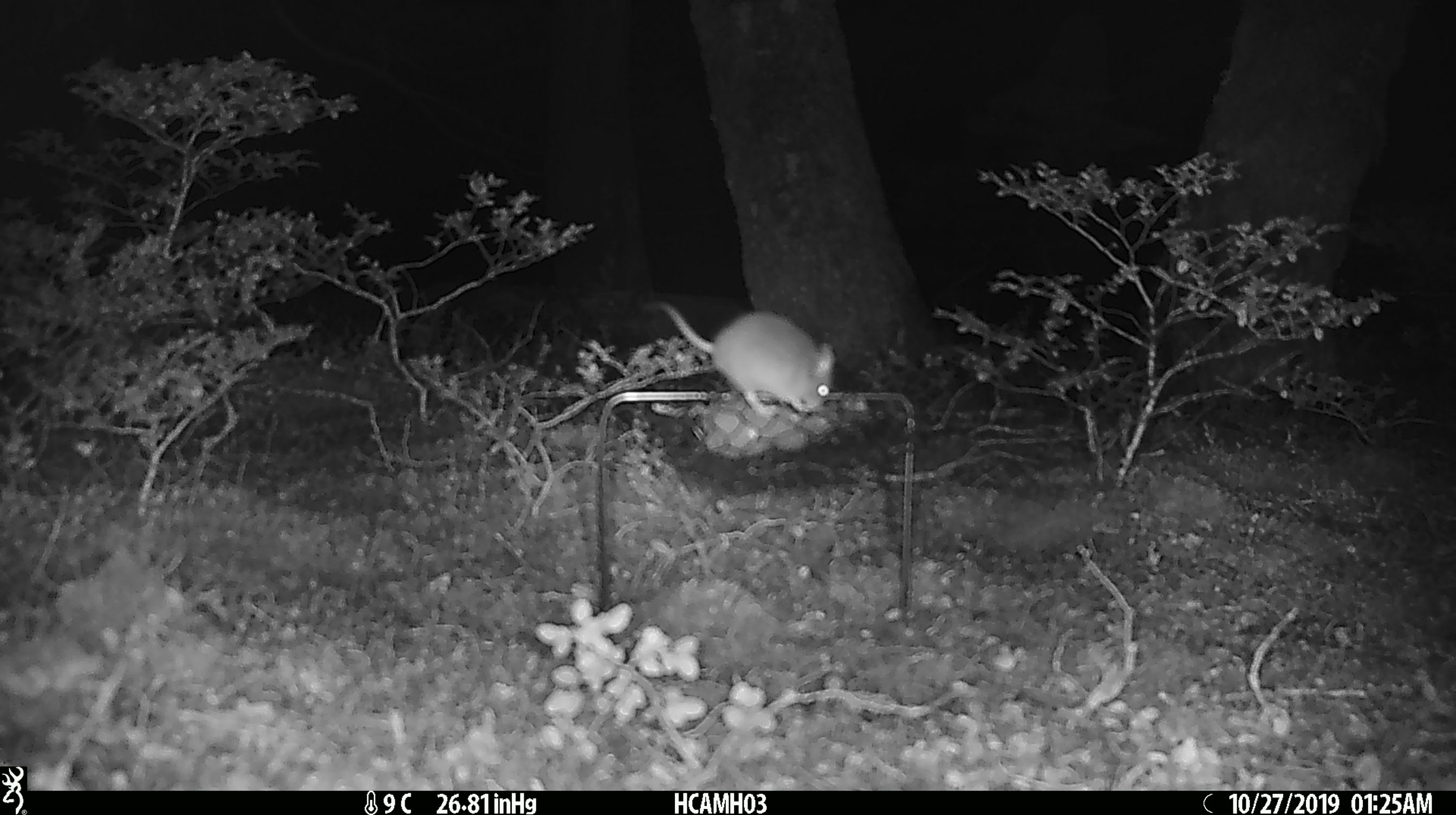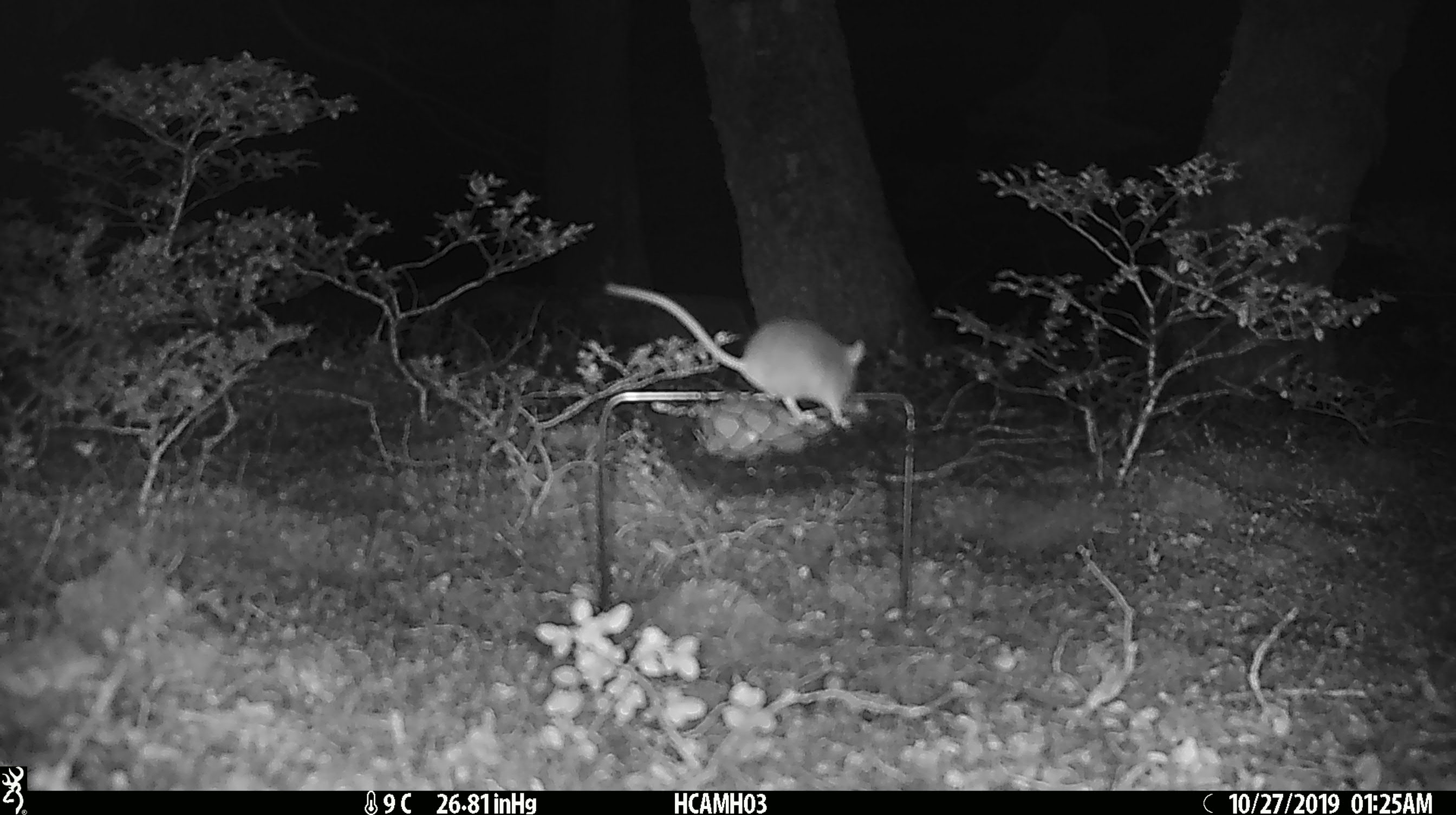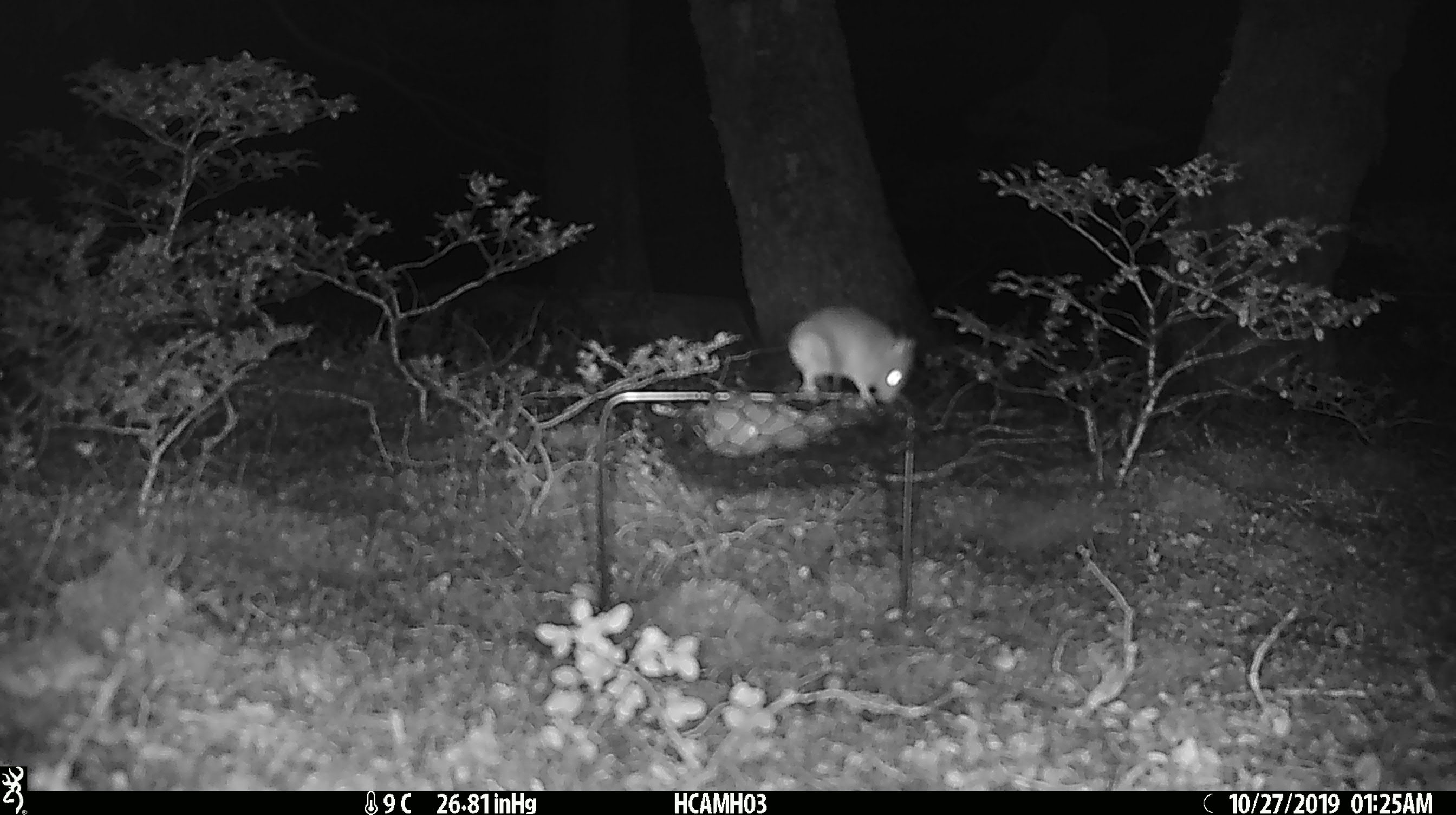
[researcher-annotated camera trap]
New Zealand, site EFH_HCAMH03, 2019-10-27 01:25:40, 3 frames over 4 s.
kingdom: Animalia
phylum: Chordata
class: Mammalia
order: Rodentia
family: Muridae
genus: Mus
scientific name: Mus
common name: mouse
Mouse (Mus).